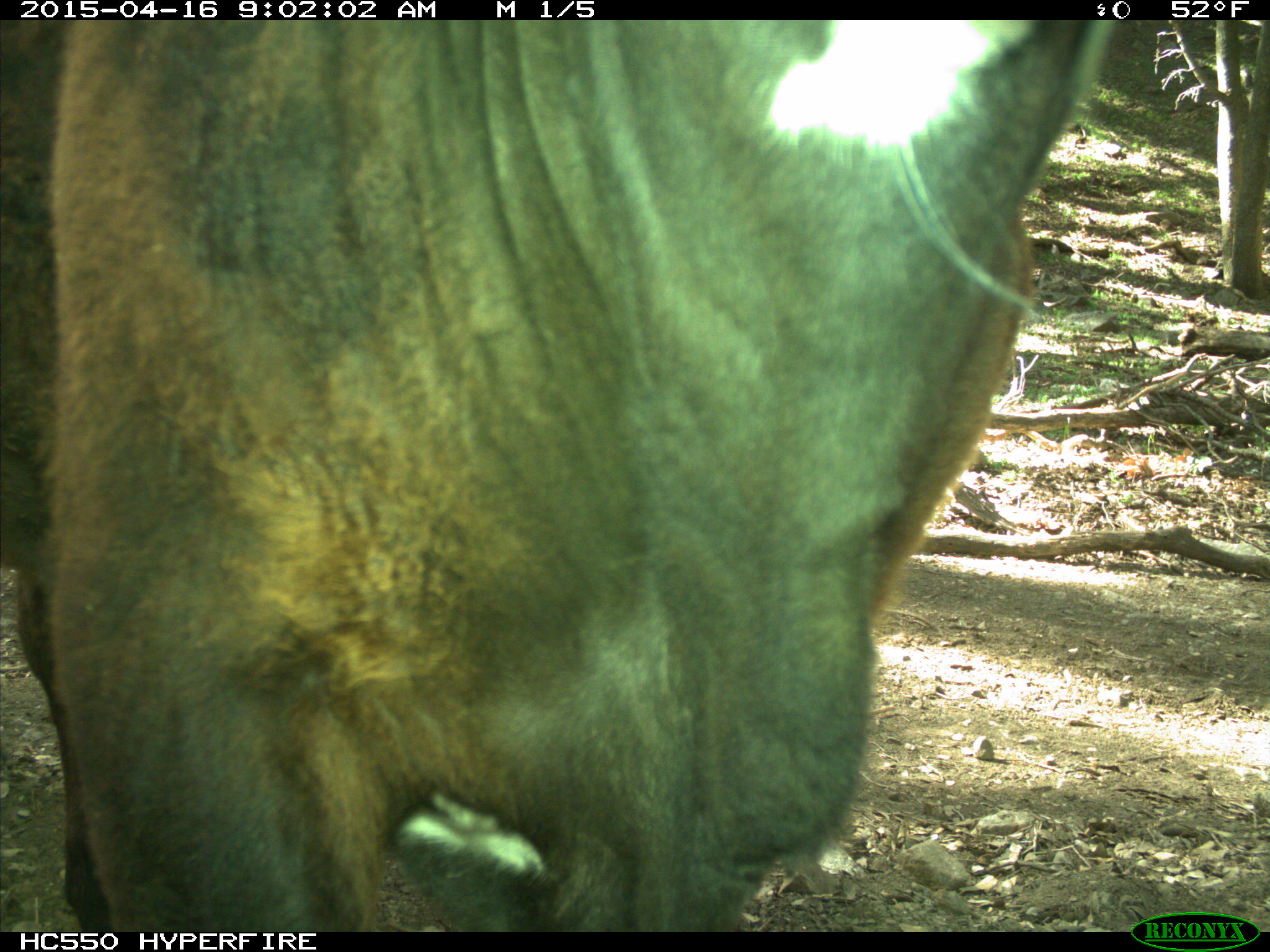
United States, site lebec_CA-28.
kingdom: Animalia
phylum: Chordata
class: Mammalia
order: Artiodactyla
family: Bovidae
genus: Bos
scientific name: Bos taurus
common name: domestic cow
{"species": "Bos taurus (domestic cow)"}